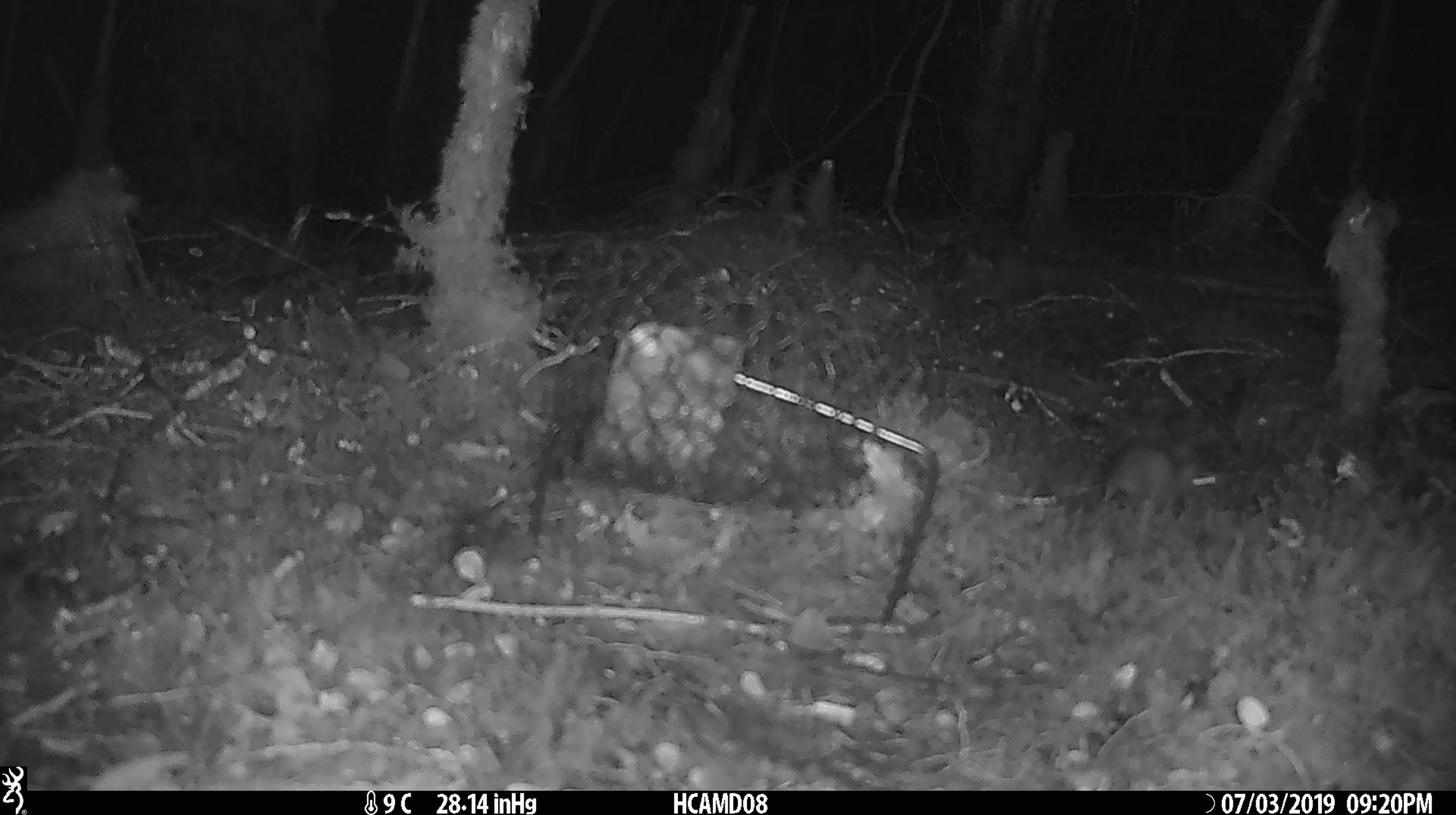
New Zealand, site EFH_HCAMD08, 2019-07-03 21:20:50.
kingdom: Animalia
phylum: Chordata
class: Mammalia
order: Rodentia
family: Muridae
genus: Mus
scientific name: Mus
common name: mouse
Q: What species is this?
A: Mouse (Mus).